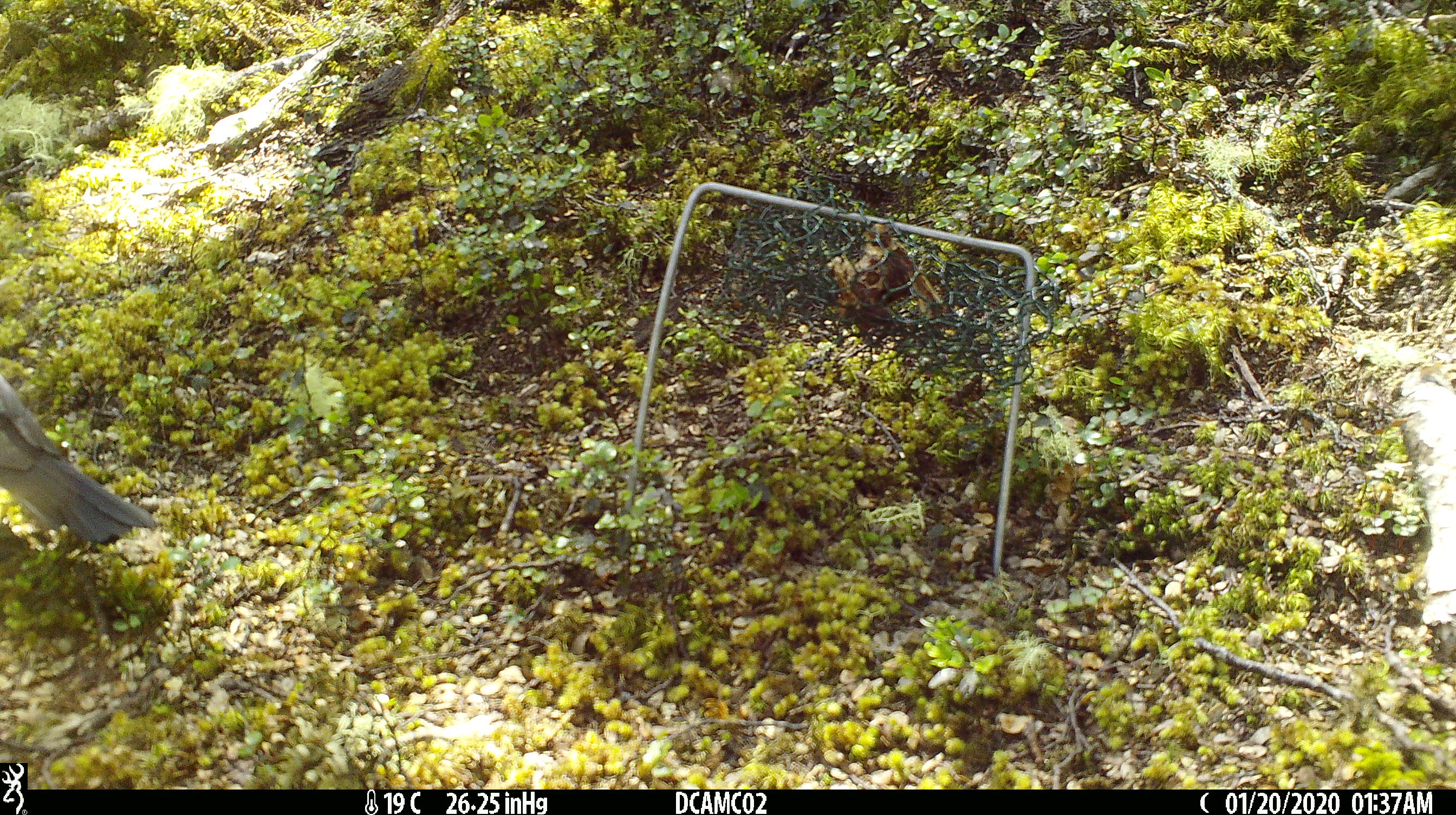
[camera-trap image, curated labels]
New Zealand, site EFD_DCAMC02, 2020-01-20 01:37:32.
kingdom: Animalia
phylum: Chordata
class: Aves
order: Passeriformes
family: Petroicidae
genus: Petroica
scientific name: Petroica australis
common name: new zealand robin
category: robin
Robin (new zealand robin) (Petroica australis).